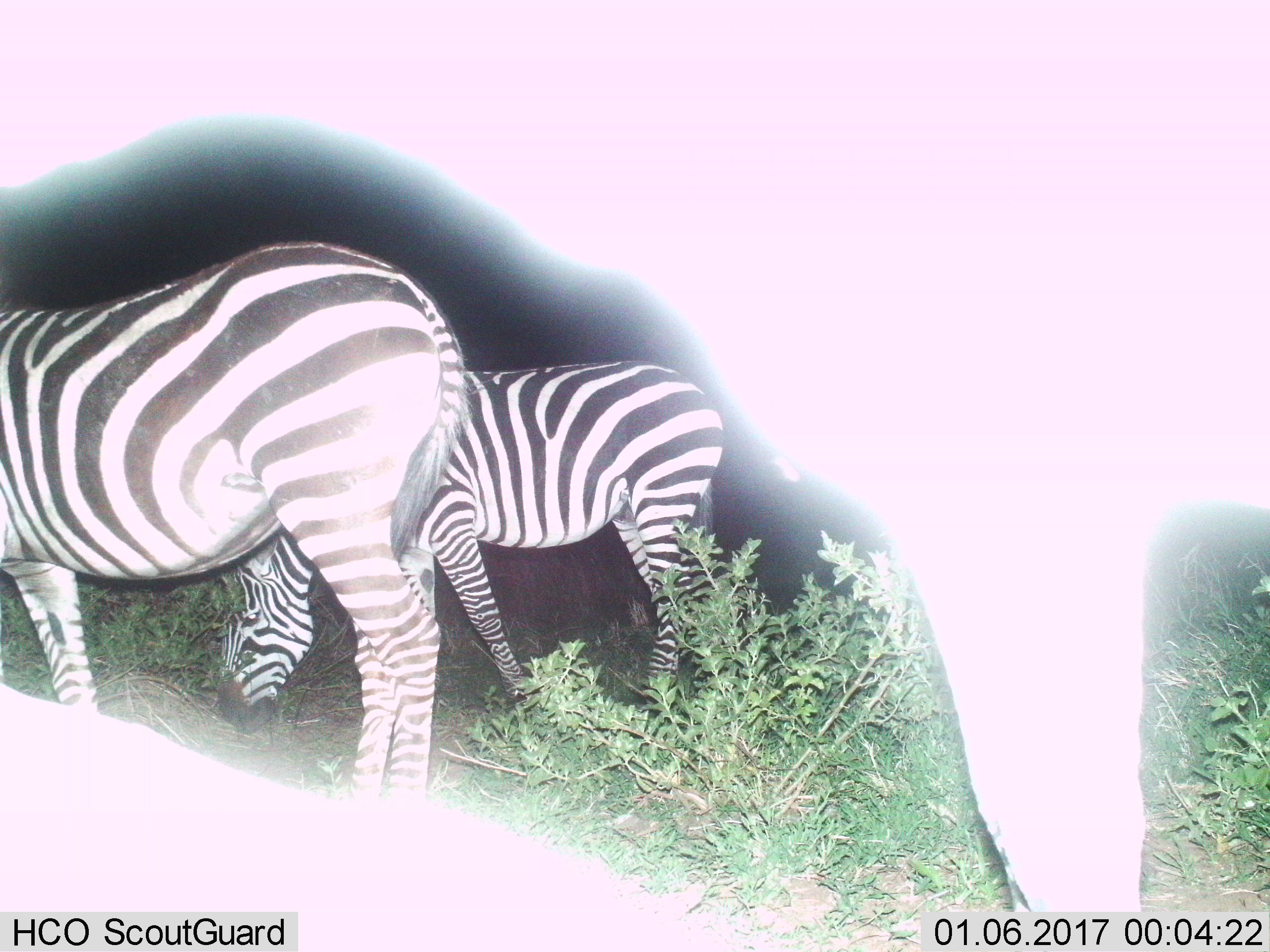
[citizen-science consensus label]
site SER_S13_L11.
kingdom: Animalia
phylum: Chordata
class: Mammalia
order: Perissodactyla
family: Equidae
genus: Equus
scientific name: Equus quagga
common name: plains zebra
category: zebraplains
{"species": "zebraplains (plains zebra) (Equus quagga)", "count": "2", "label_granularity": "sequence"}